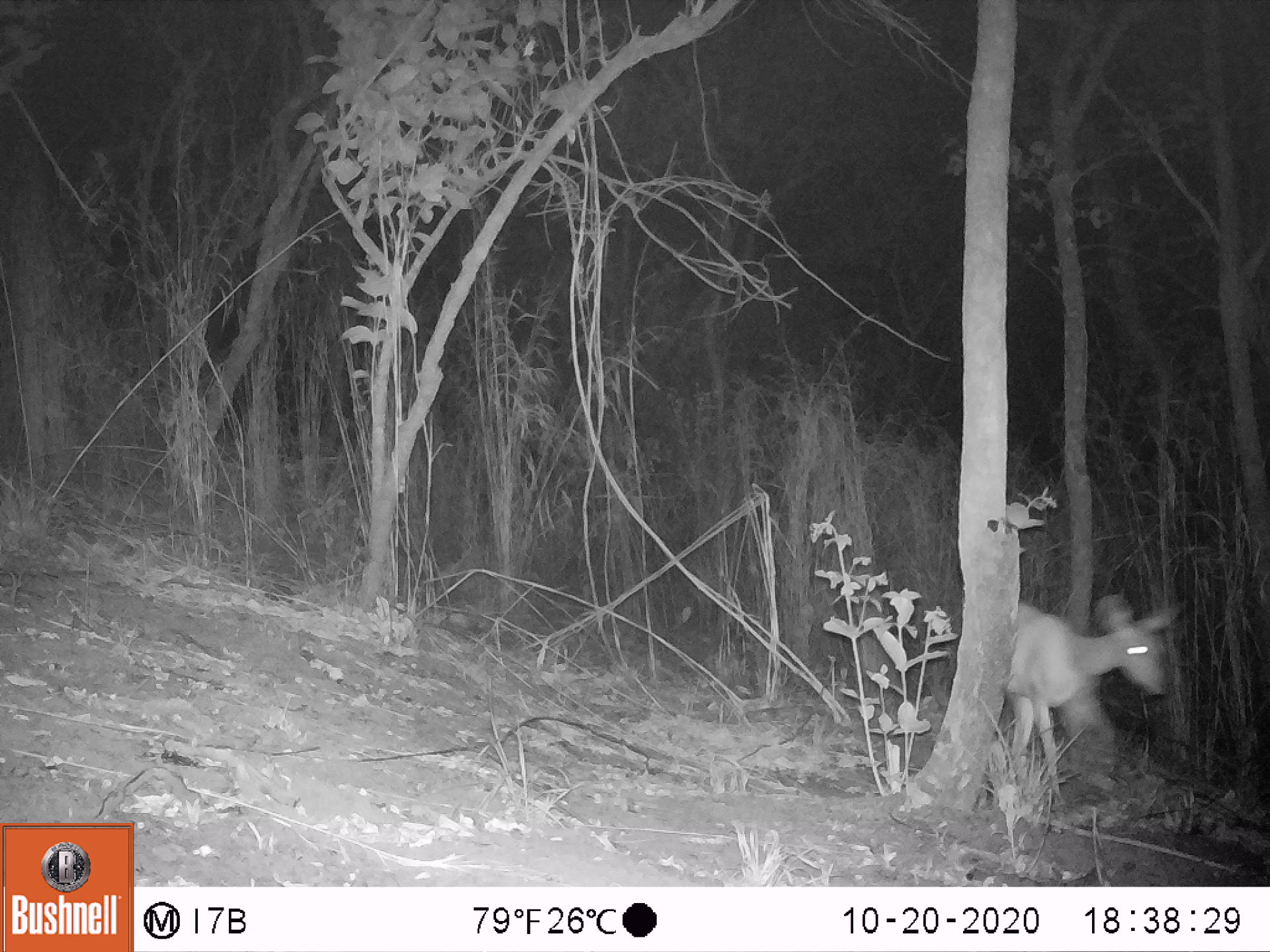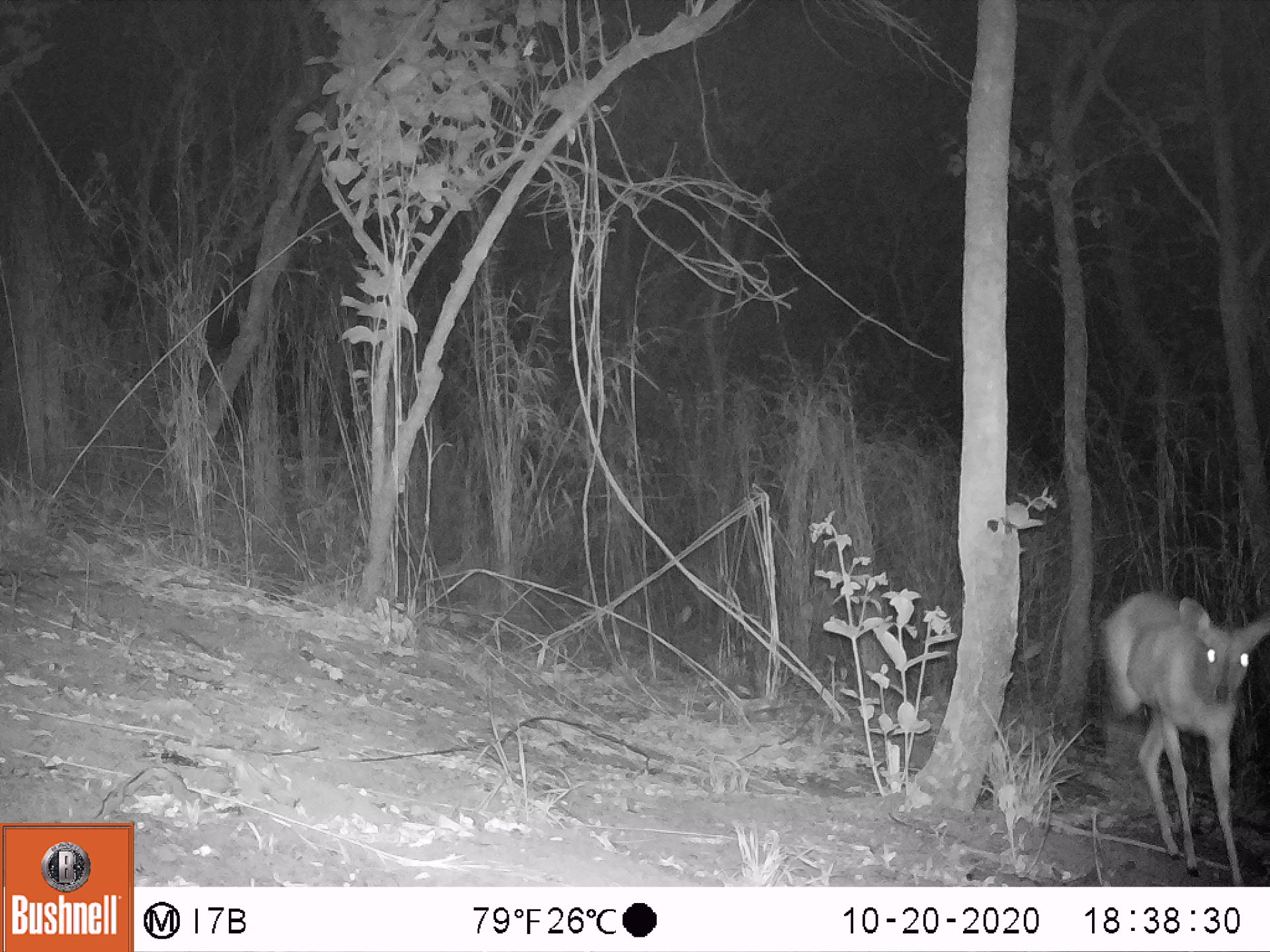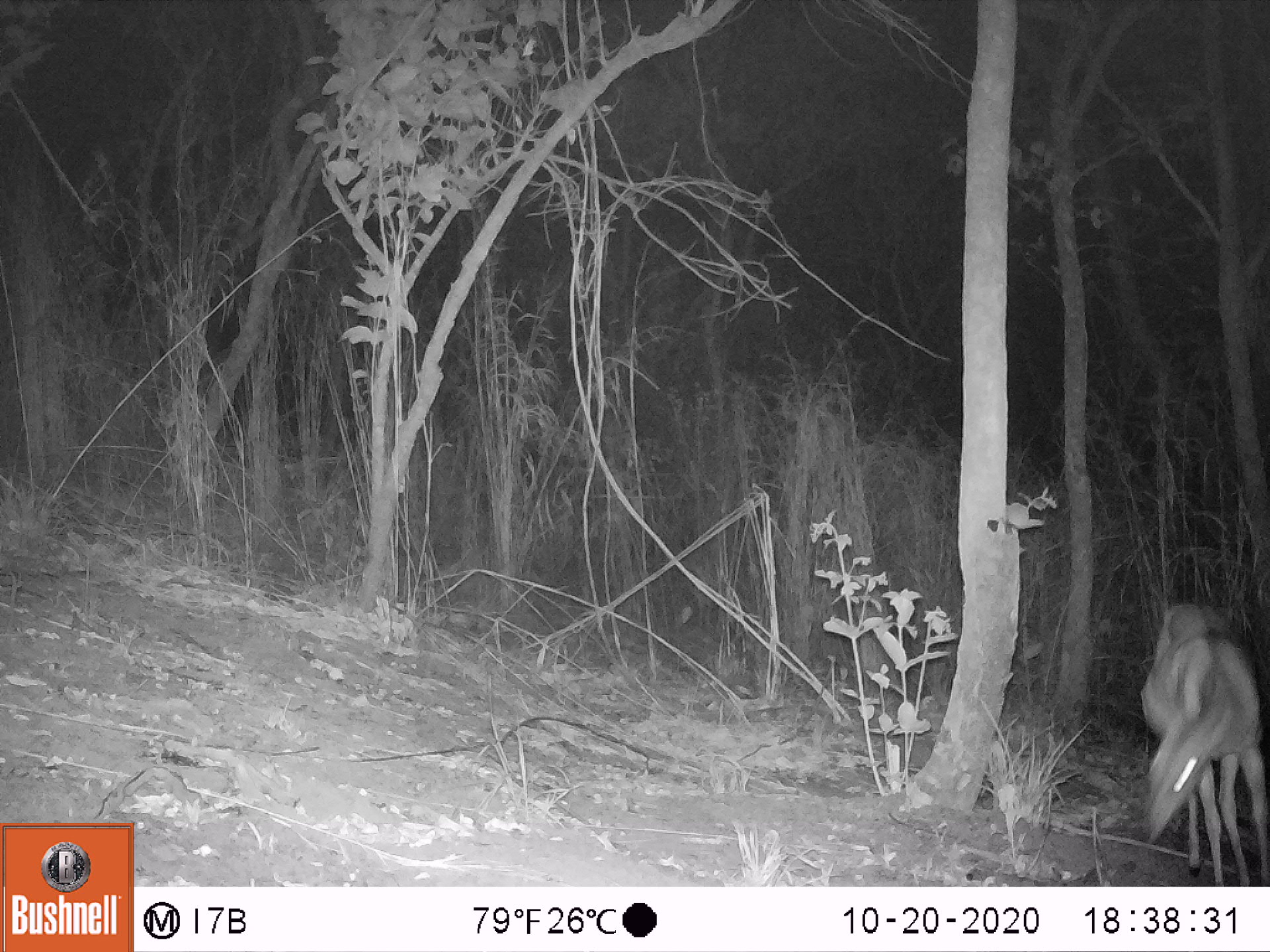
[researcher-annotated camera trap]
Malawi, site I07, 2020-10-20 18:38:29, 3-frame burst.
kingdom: Animalia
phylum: Chordata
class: Mammalia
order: Artiodactyla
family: Bovidae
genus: Tragelaphus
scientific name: Tragelaphus sylvaticus sylvaticus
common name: cape bushbuck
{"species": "cape bushbuck (Tragelaphus sylvaticus sylvaticus)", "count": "1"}